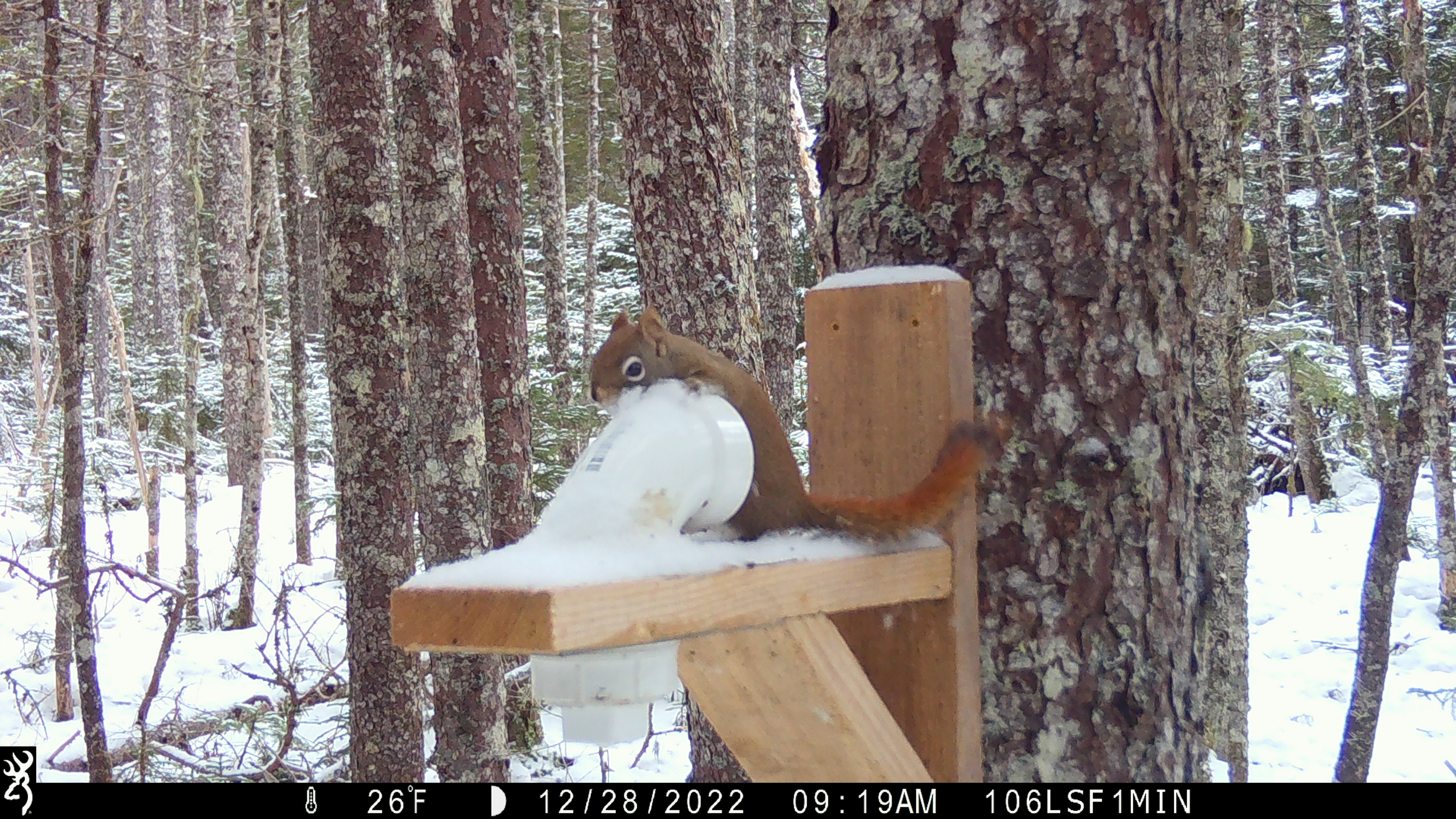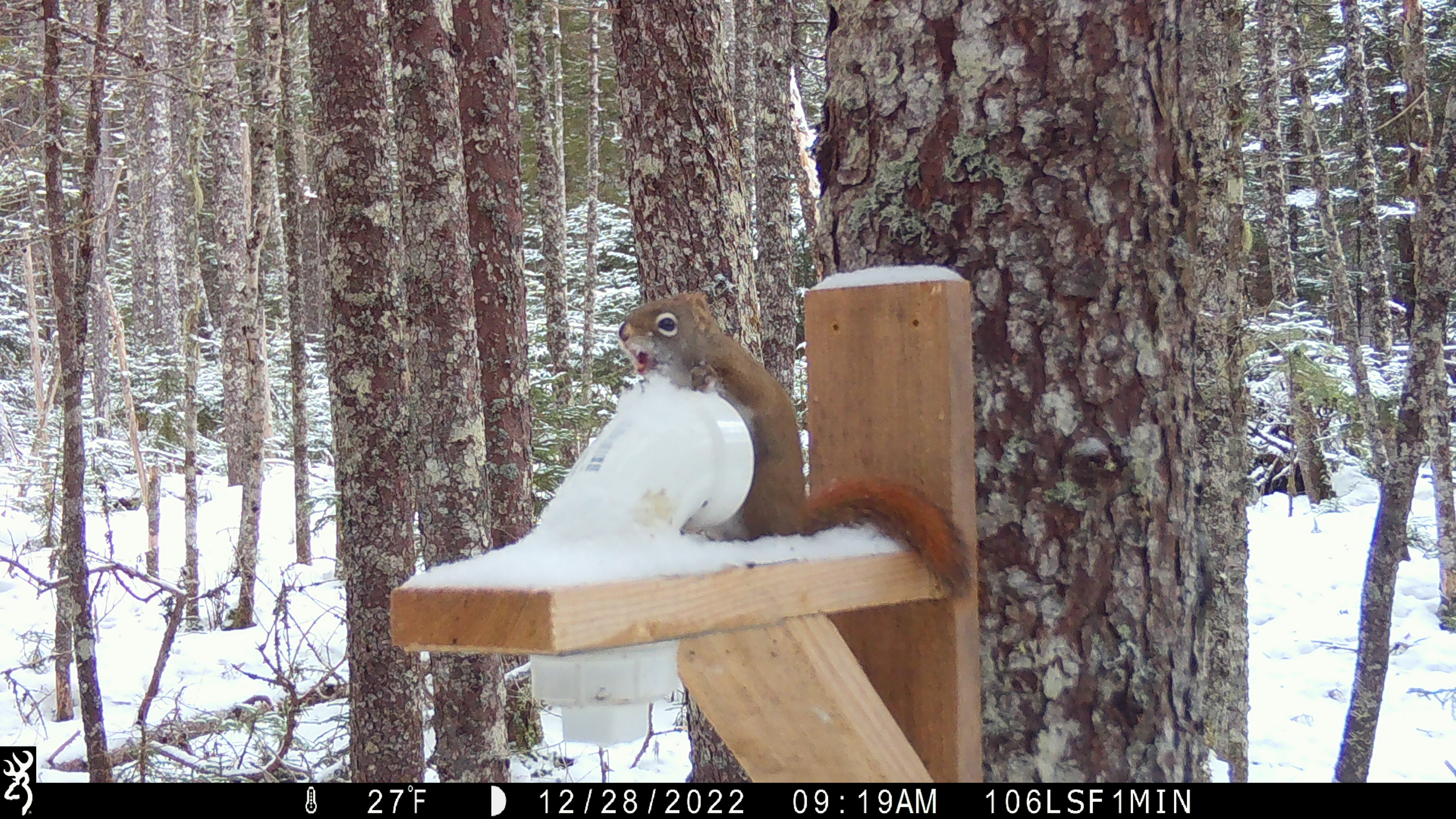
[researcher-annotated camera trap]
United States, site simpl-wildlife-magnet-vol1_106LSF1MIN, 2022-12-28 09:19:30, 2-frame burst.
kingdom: Animalia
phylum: Chordata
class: Mammalia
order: Rodentia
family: Sciuridae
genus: Tamiasciurus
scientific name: Tamiasciurus hudsonicus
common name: red squirrel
Red squirrel (Tamiasciurus hudsonicus).